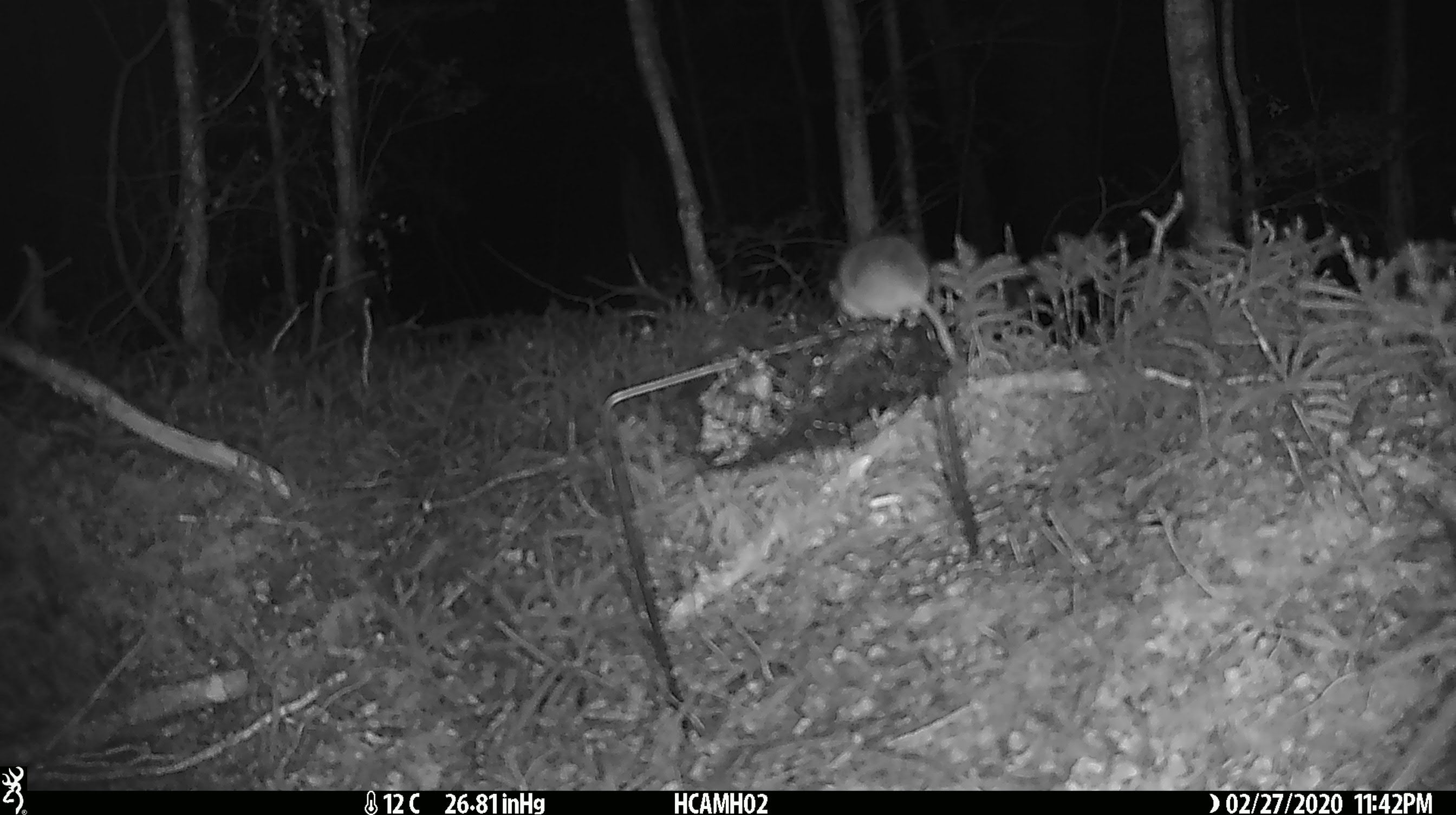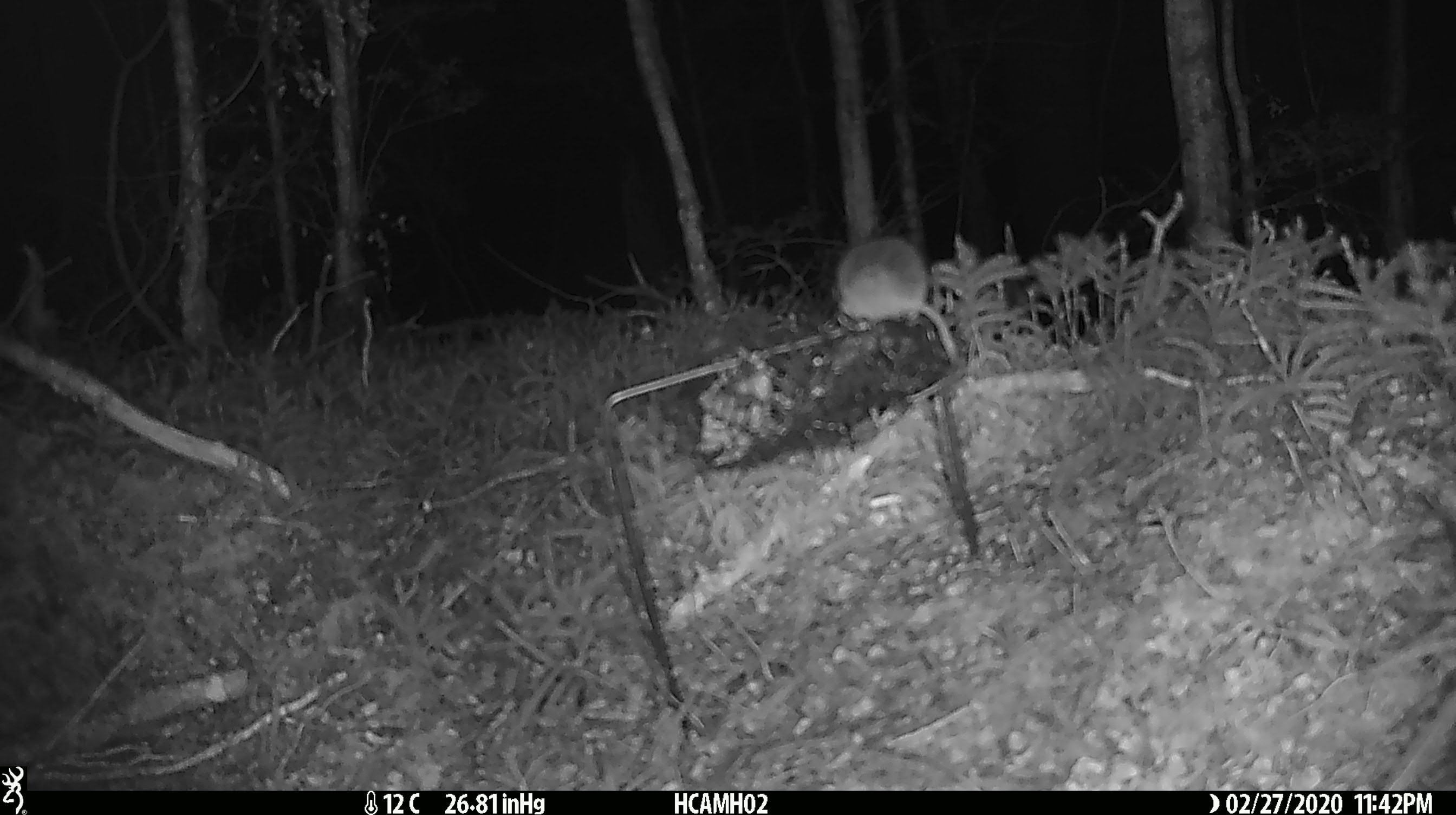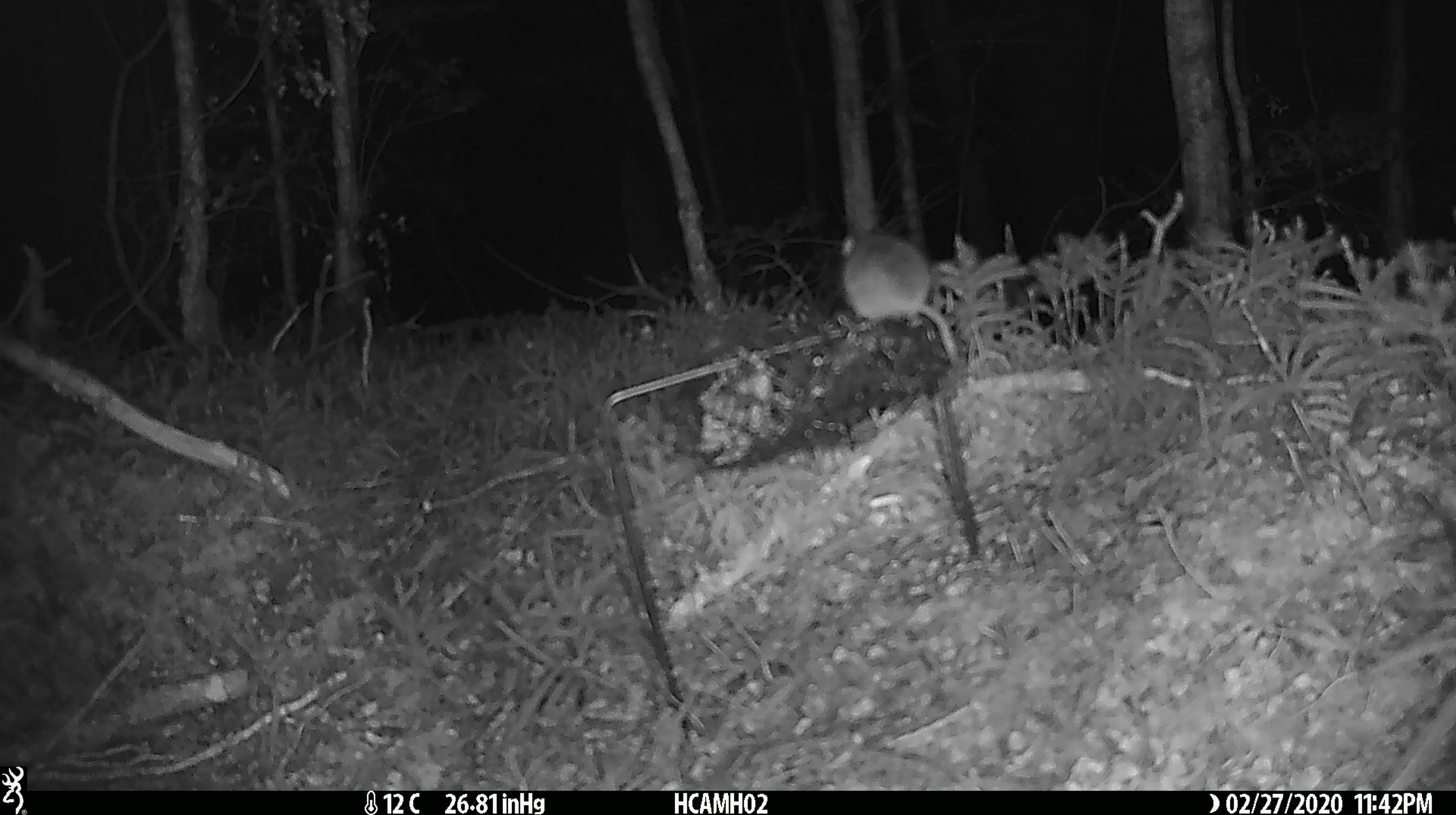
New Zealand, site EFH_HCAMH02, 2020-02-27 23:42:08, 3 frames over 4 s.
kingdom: Animalia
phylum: Chordata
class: Mammalia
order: Rodentia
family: Muridae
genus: Mus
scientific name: Mus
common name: mouse